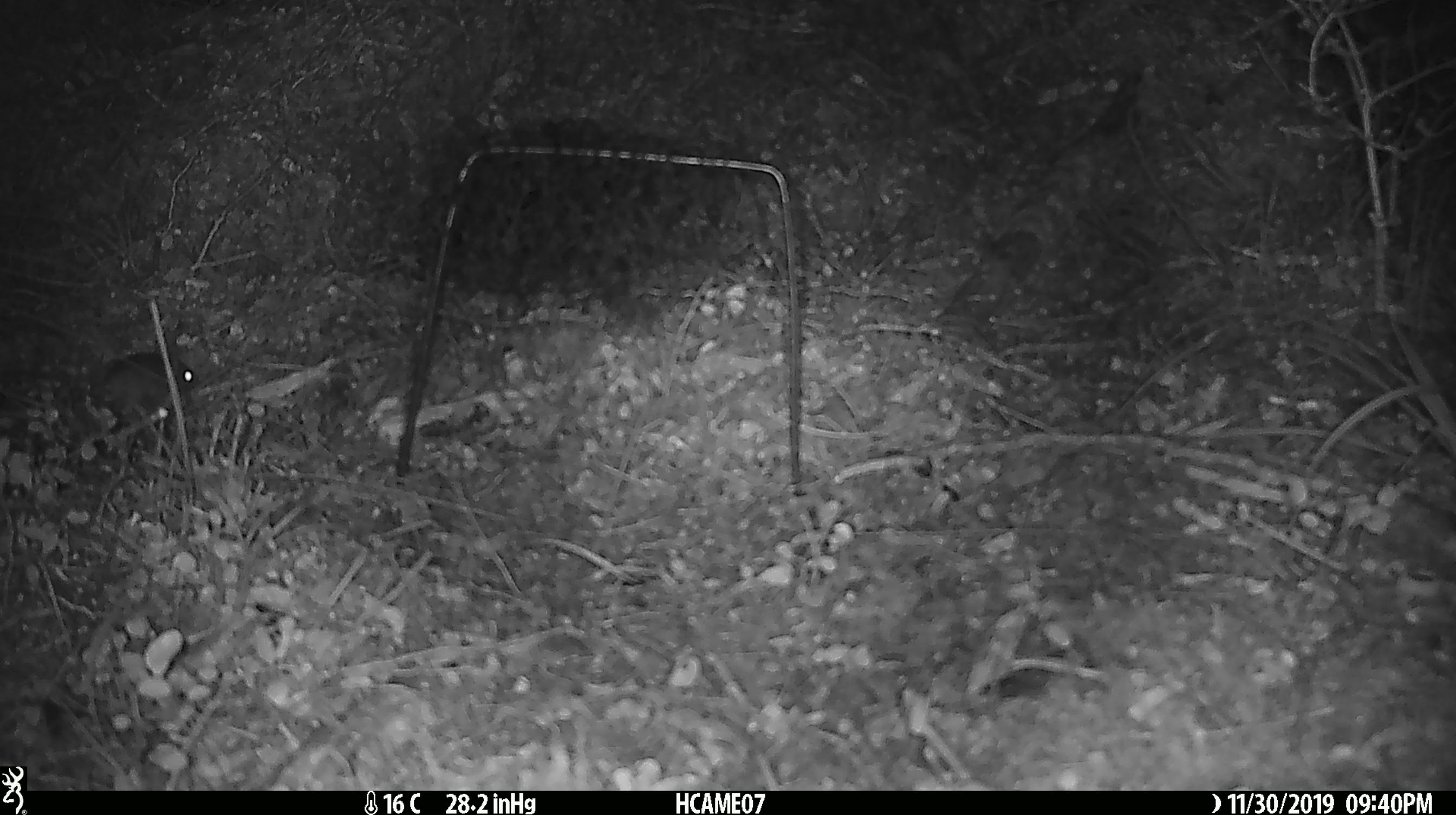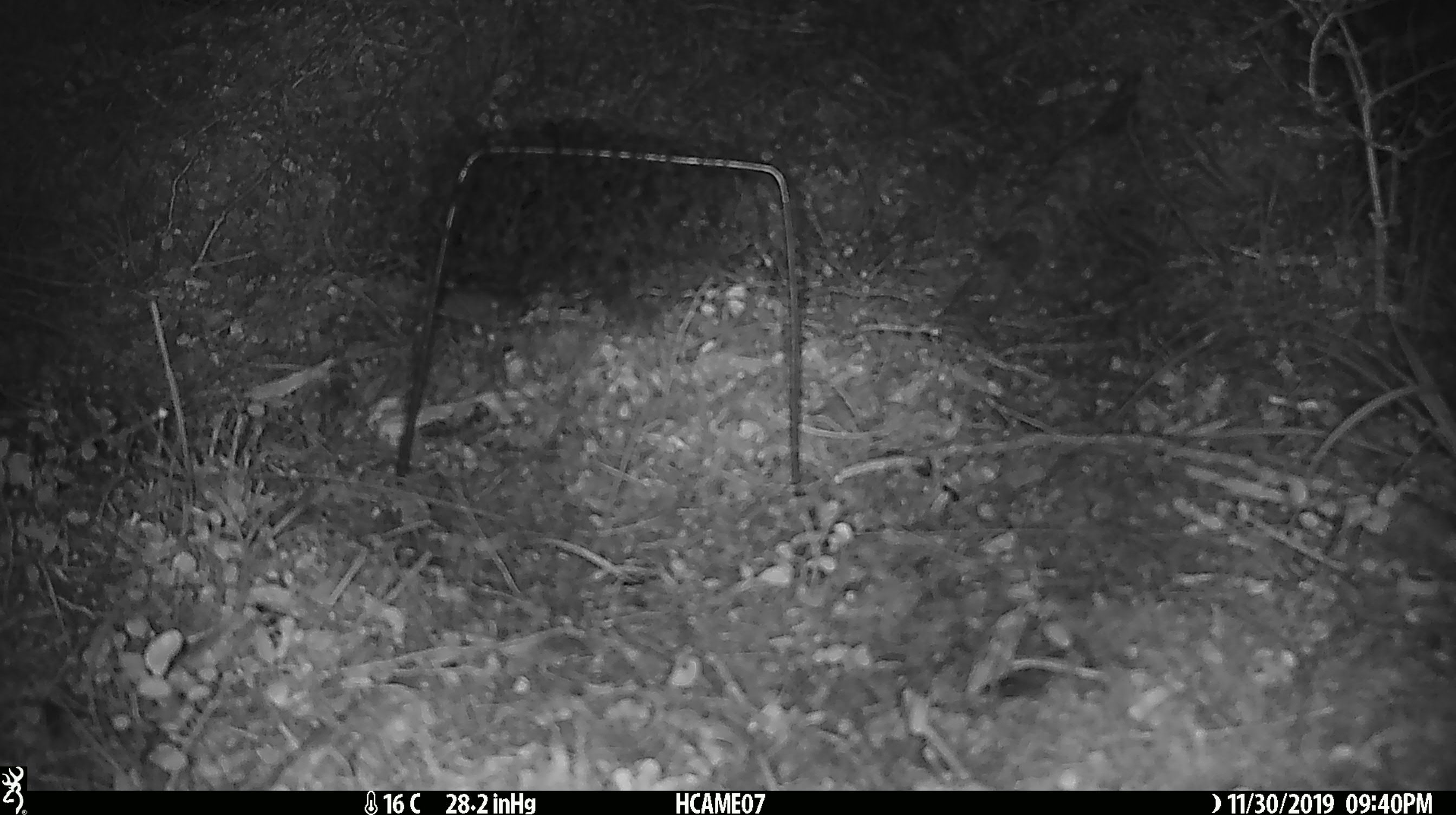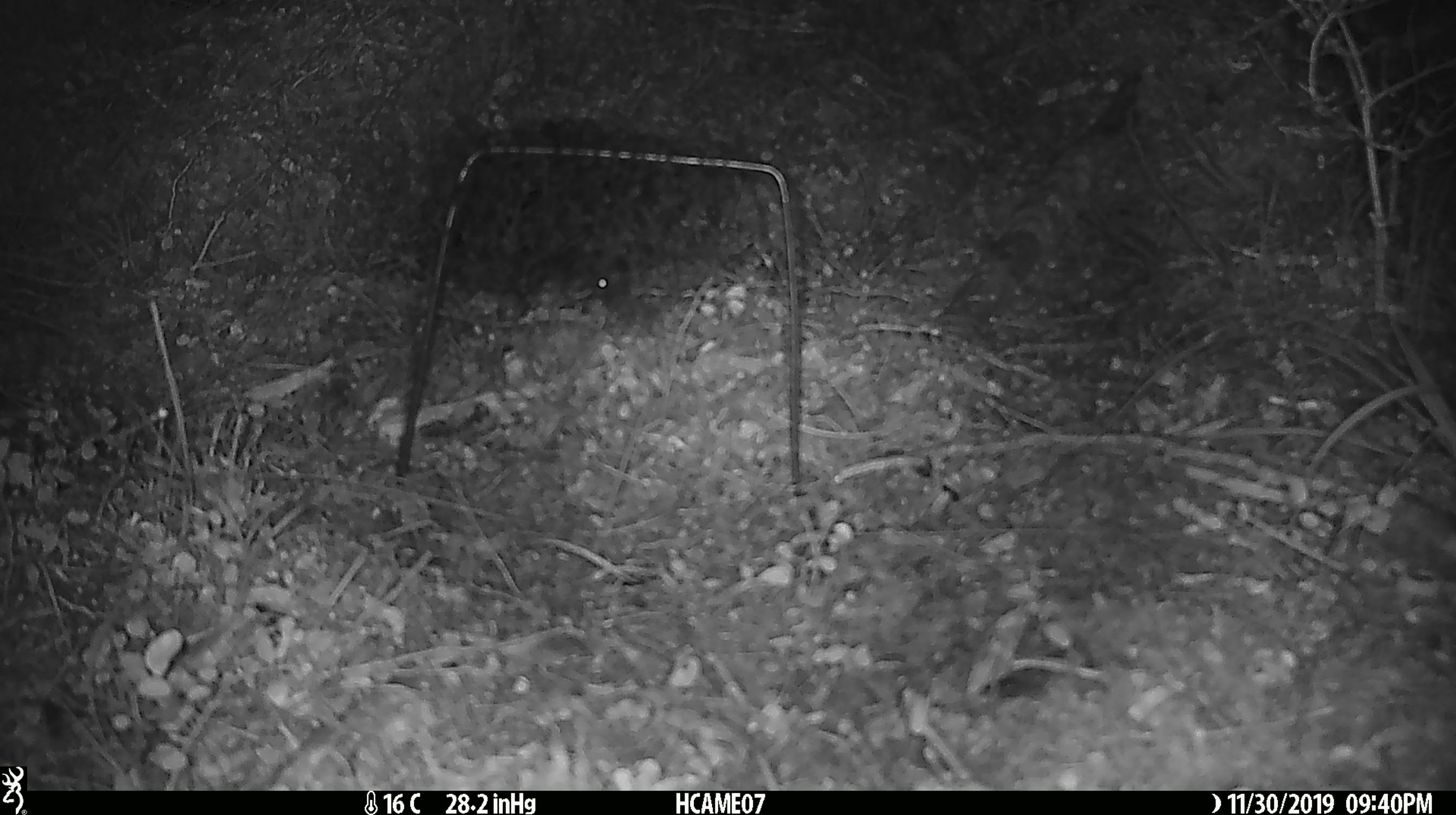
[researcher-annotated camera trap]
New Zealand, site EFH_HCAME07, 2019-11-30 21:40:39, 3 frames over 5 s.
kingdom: Animalia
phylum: Chordata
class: Mammalia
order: Rodentia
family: Muridae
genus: Mus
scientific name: Mus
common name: mouse